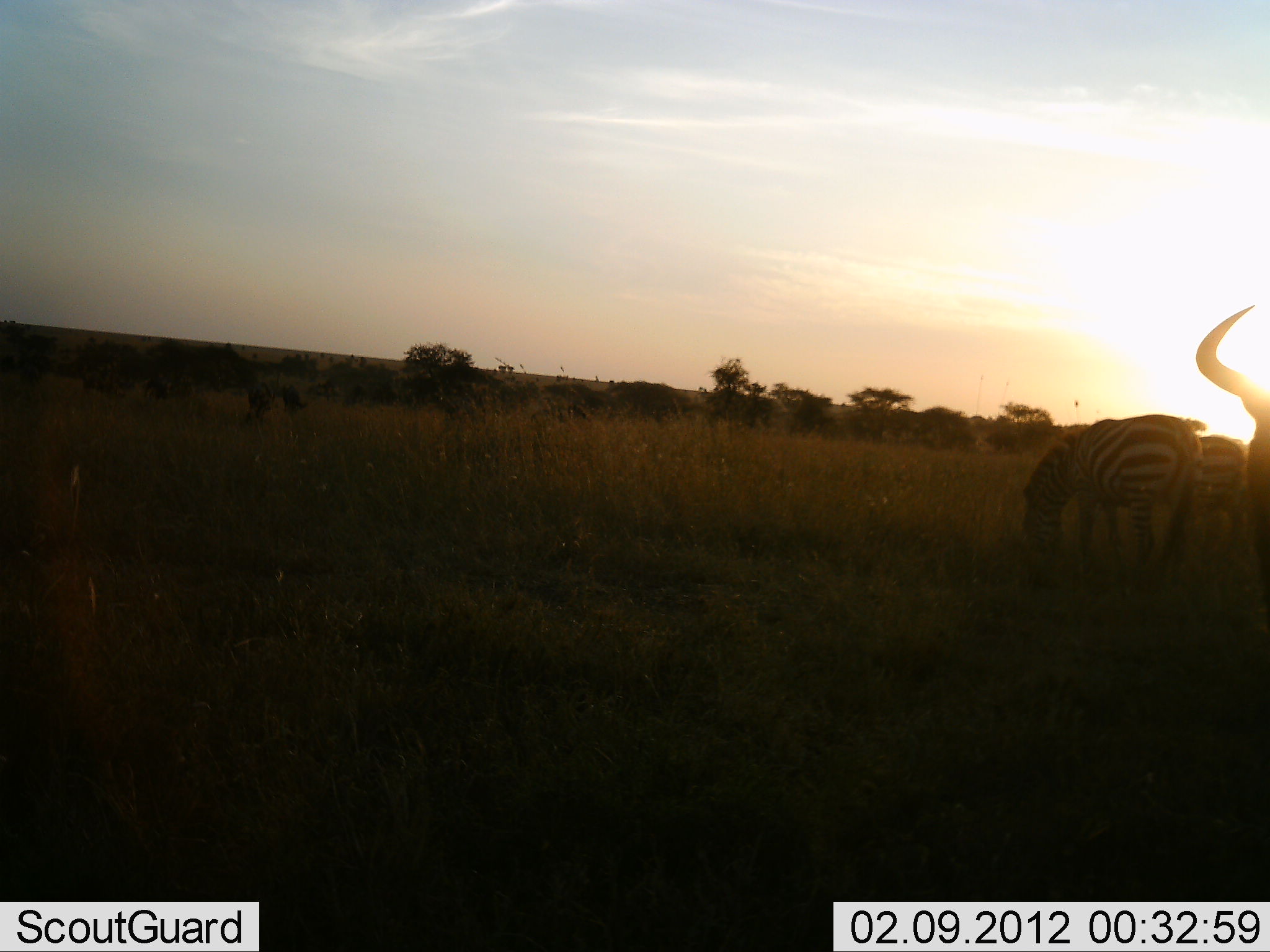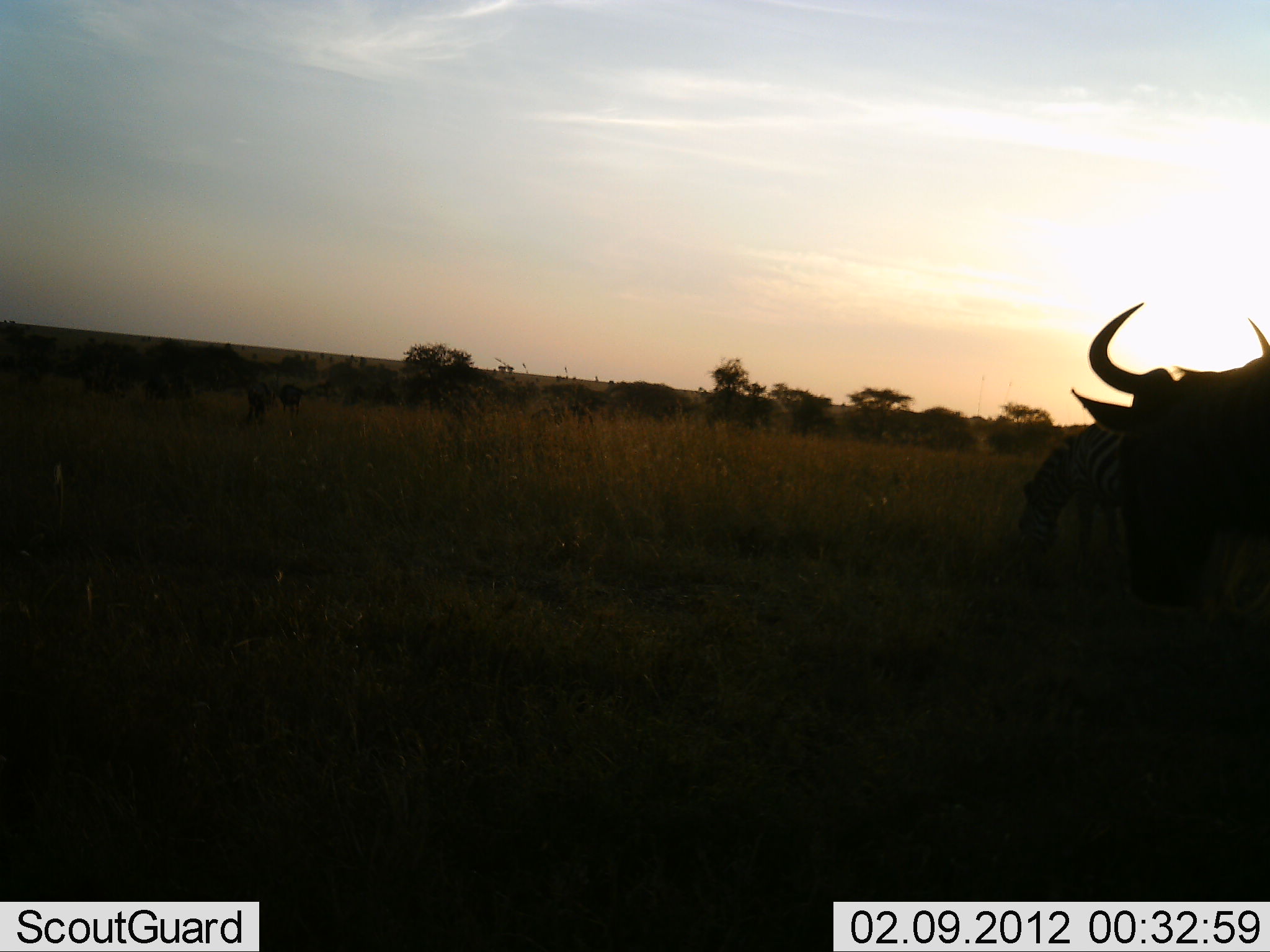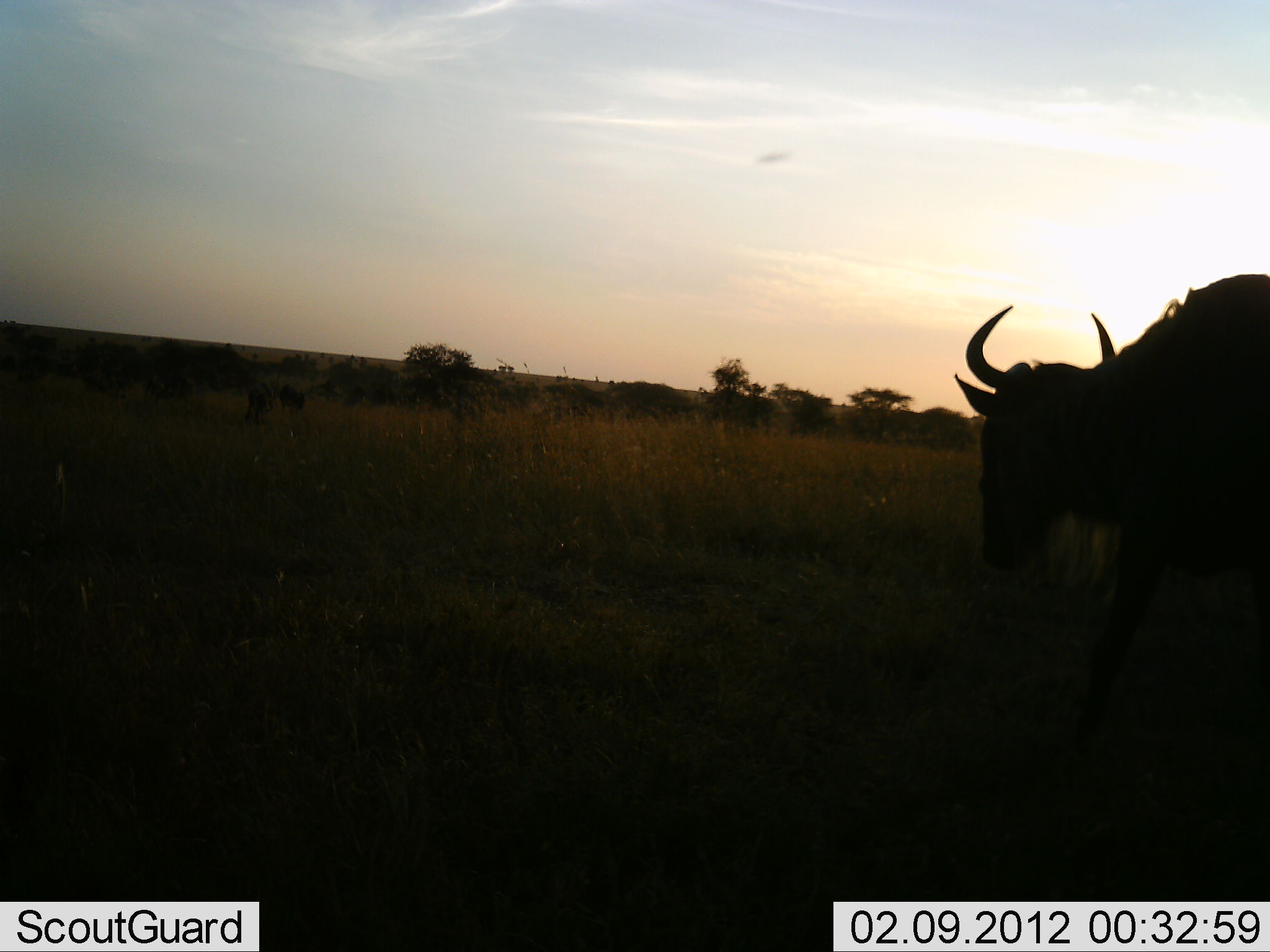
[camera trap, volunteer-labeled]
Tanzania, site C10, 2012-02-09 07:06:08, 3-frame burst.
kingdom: Animalia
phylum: Chordata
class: Mammalia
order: Artiodactyla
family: Bovidae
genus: Connochaetes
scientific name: Connochaetes taurinus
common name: blue wildebeest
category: wildebeest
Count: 1.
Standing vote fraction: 21%.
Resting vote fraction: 0%.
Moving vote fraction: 79%.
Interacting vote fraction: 0%.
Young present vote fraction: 0%.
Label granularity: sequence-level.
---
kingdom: Animalia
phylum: Chordata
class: Mammalia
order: Perissodactyla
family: Equidae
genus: Equus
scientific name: Equus quagga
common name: plains zebra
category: zebra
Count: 2.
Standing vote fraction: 35%.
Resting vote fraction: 0%.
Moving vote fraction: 6%.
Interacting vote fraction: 0%.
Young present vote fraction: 0%.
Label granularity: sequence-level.